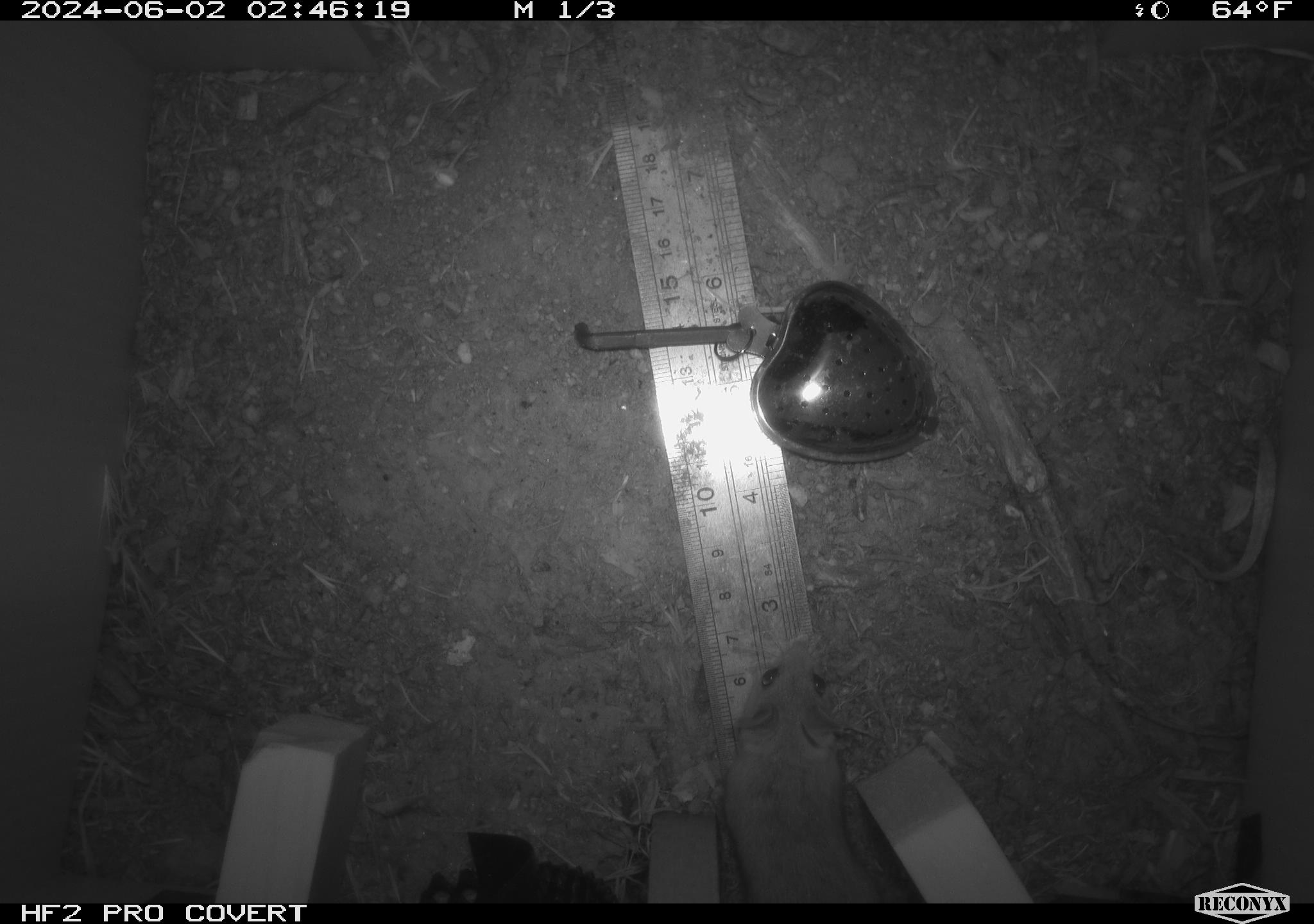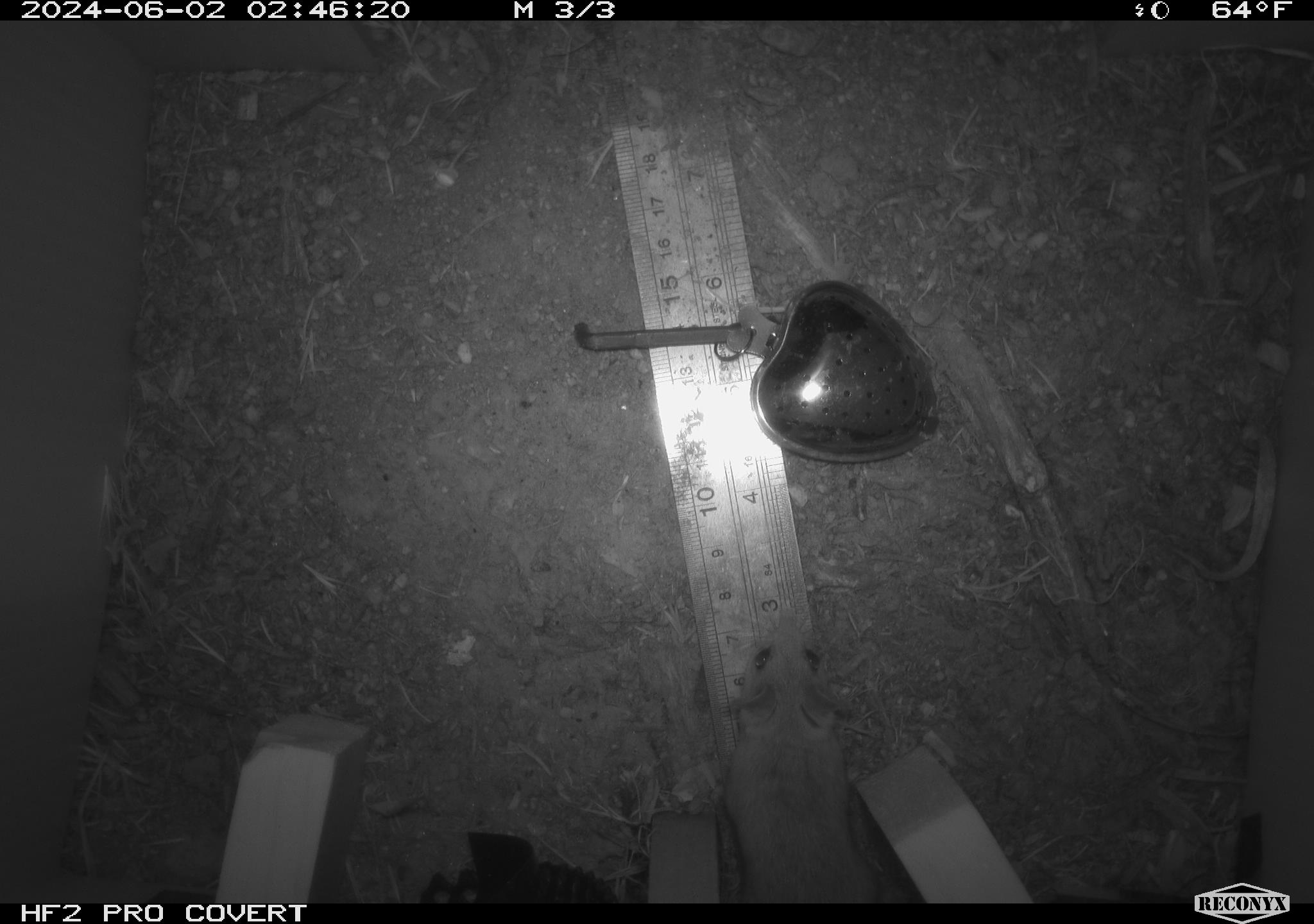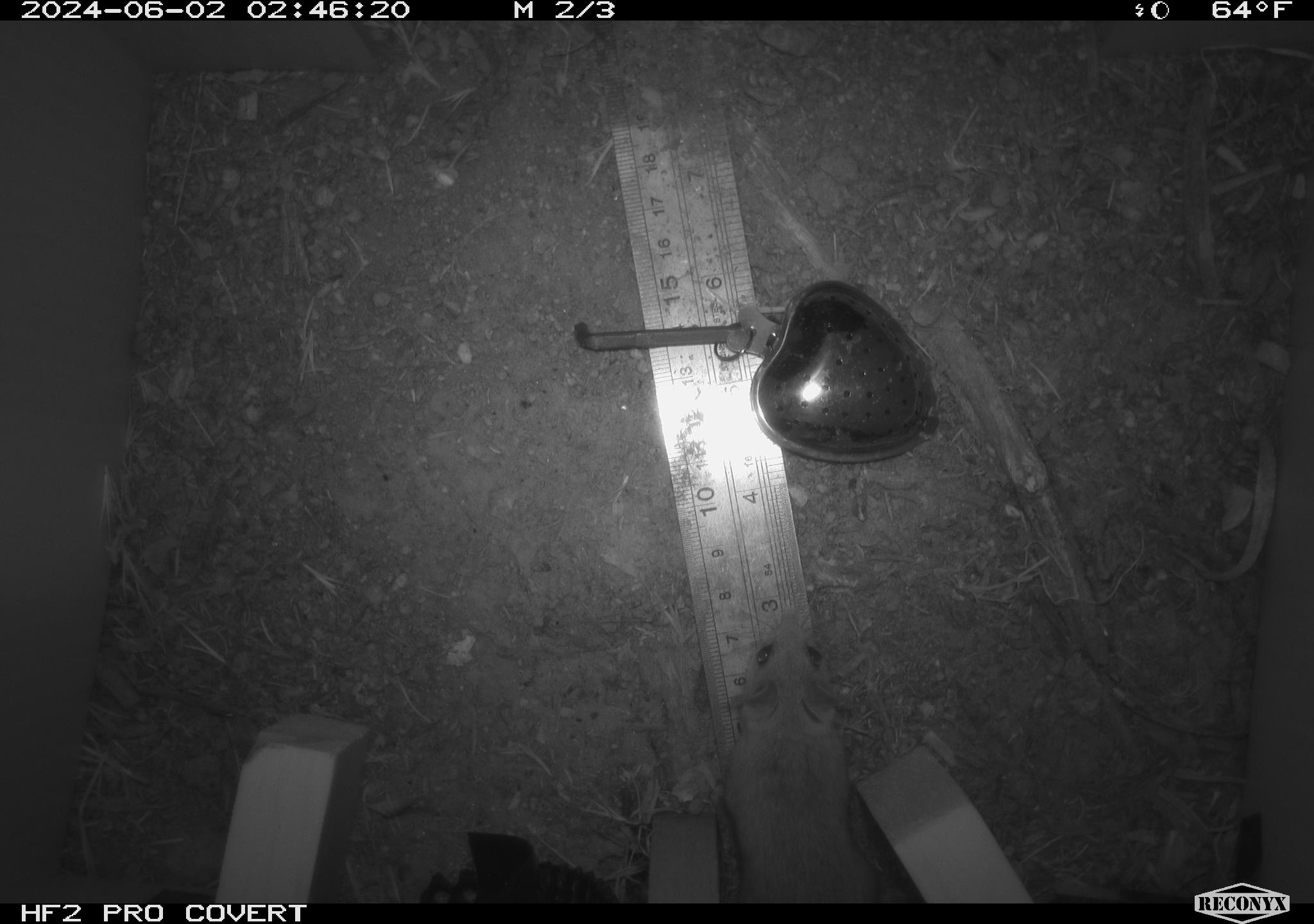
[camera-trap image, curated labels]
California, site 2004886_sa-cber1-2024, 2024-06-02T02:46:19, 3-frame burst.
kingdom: Animalia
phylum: Chordata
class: Mammalia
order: Rodentia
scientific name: Rodentia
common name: mouse species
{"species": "mouse species (Rodentia)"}